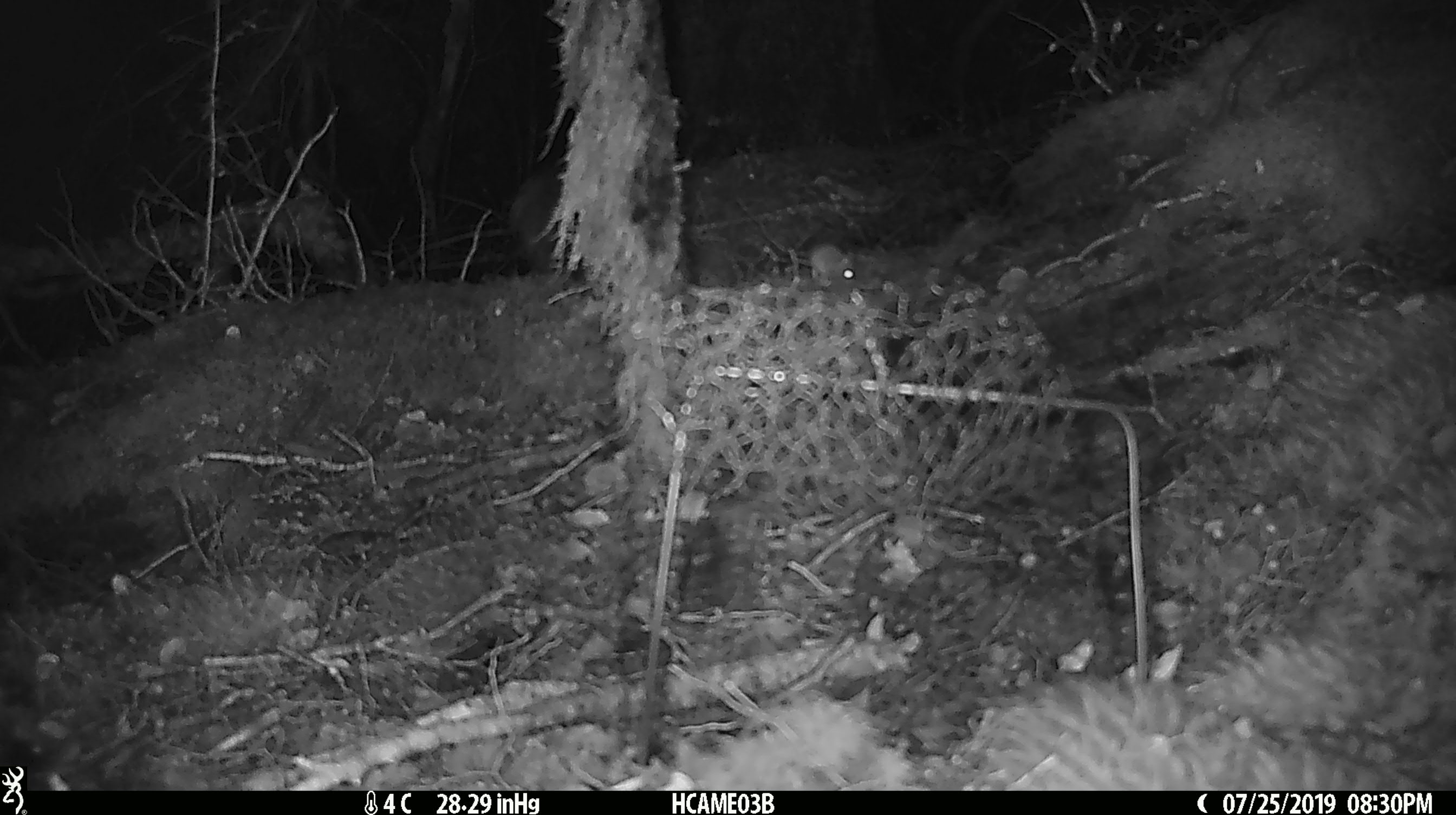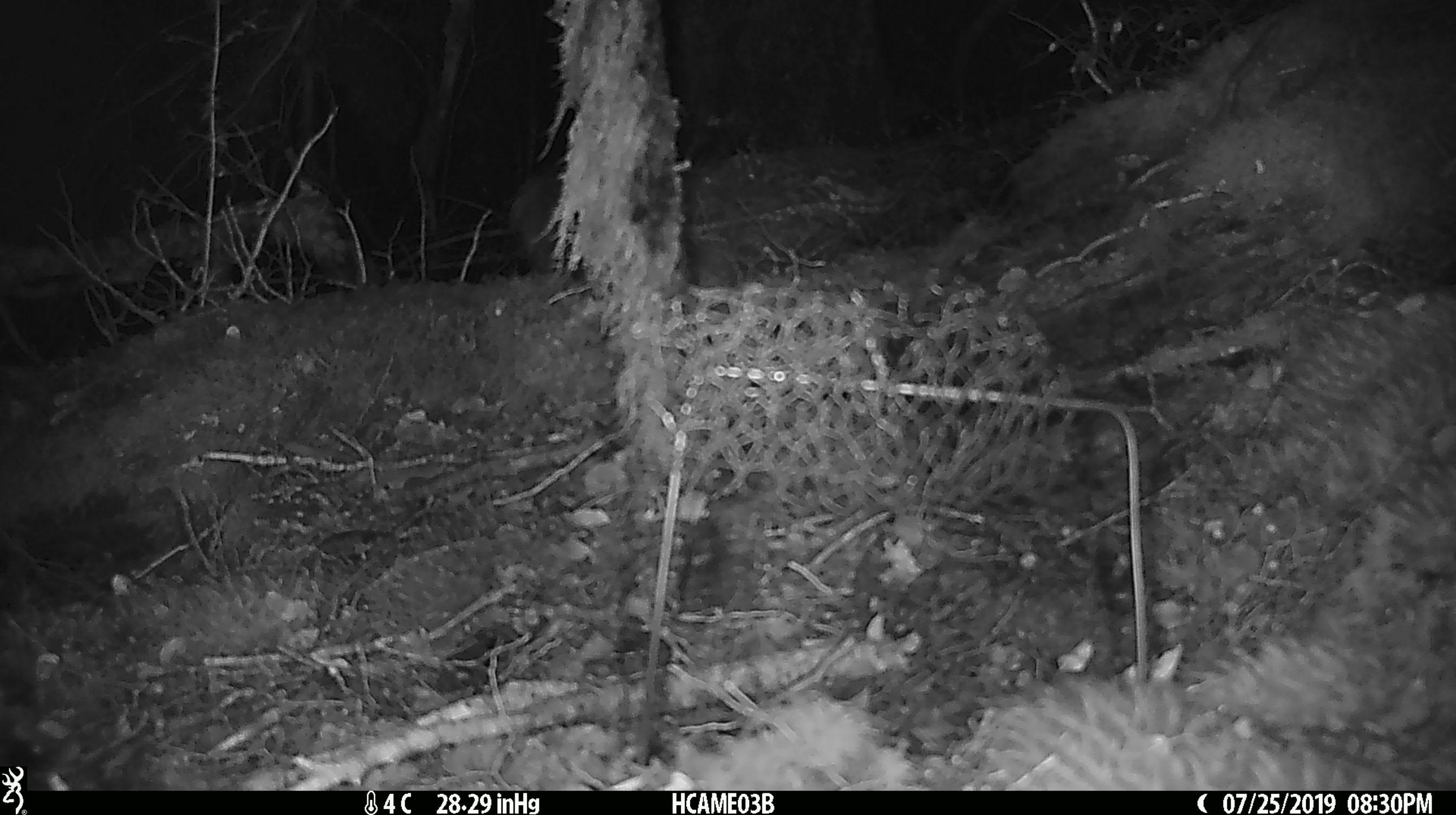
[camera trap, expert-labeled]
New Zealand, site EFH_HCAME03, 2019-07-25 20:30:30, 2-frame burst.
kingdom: Animalia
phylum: Chordata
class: Mammalia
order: Rodentia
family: Muridae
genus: Mus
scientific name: Mus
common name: mouse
Mouse (Mus).